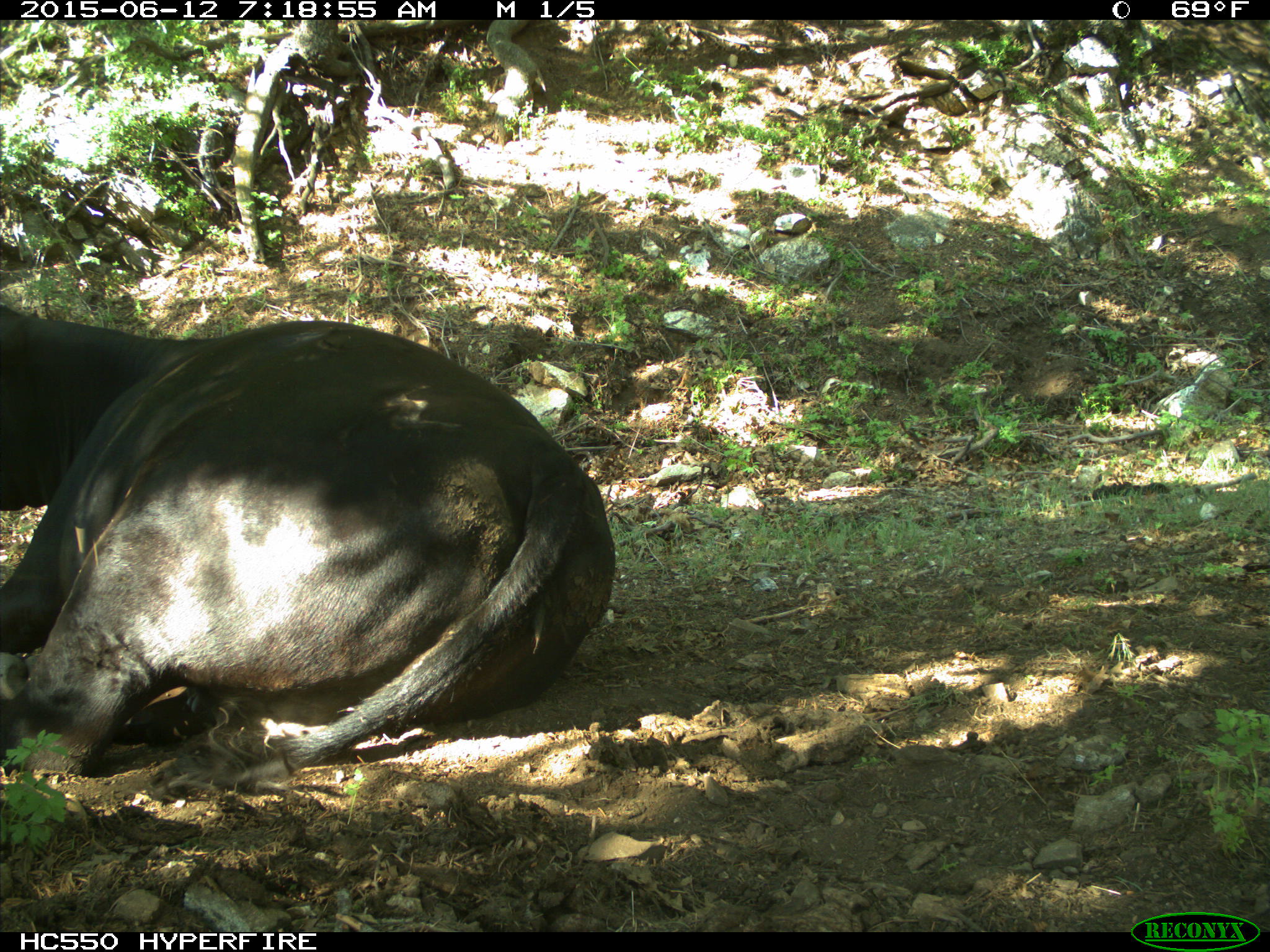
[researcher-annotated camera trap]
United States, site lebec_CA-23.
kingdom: Animalia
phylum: Chordata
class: Mammalia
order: Artiodactyla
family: Bovidae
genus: Bos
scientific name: Bos taurus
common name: domestic cow